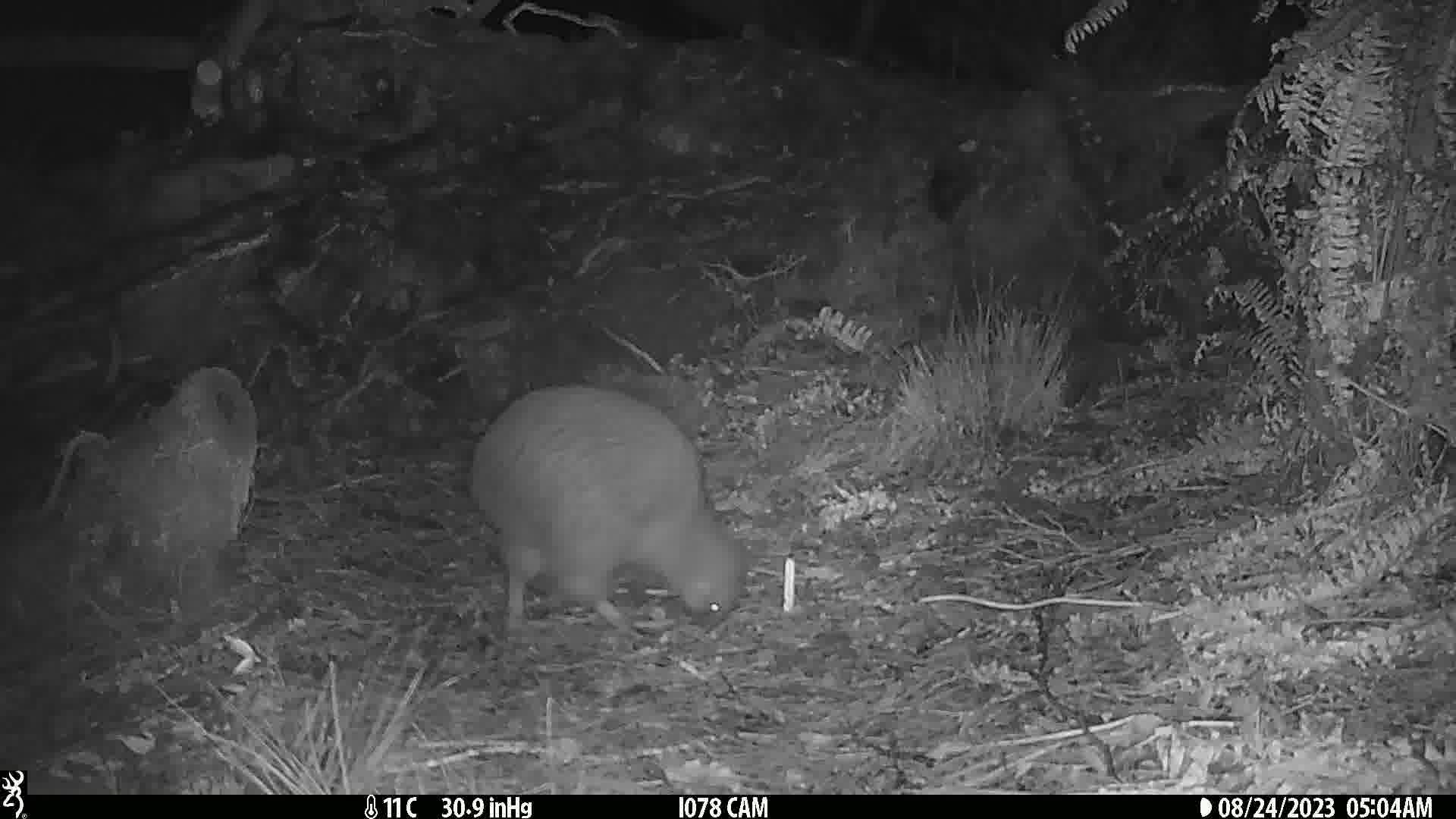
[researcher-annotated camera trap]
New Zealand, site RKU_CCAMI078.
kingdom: Animalia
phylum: Chordata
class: Aves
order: Apterygiformes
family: Apterygidae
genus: Apteryx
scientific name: Apteryx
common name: kiwi